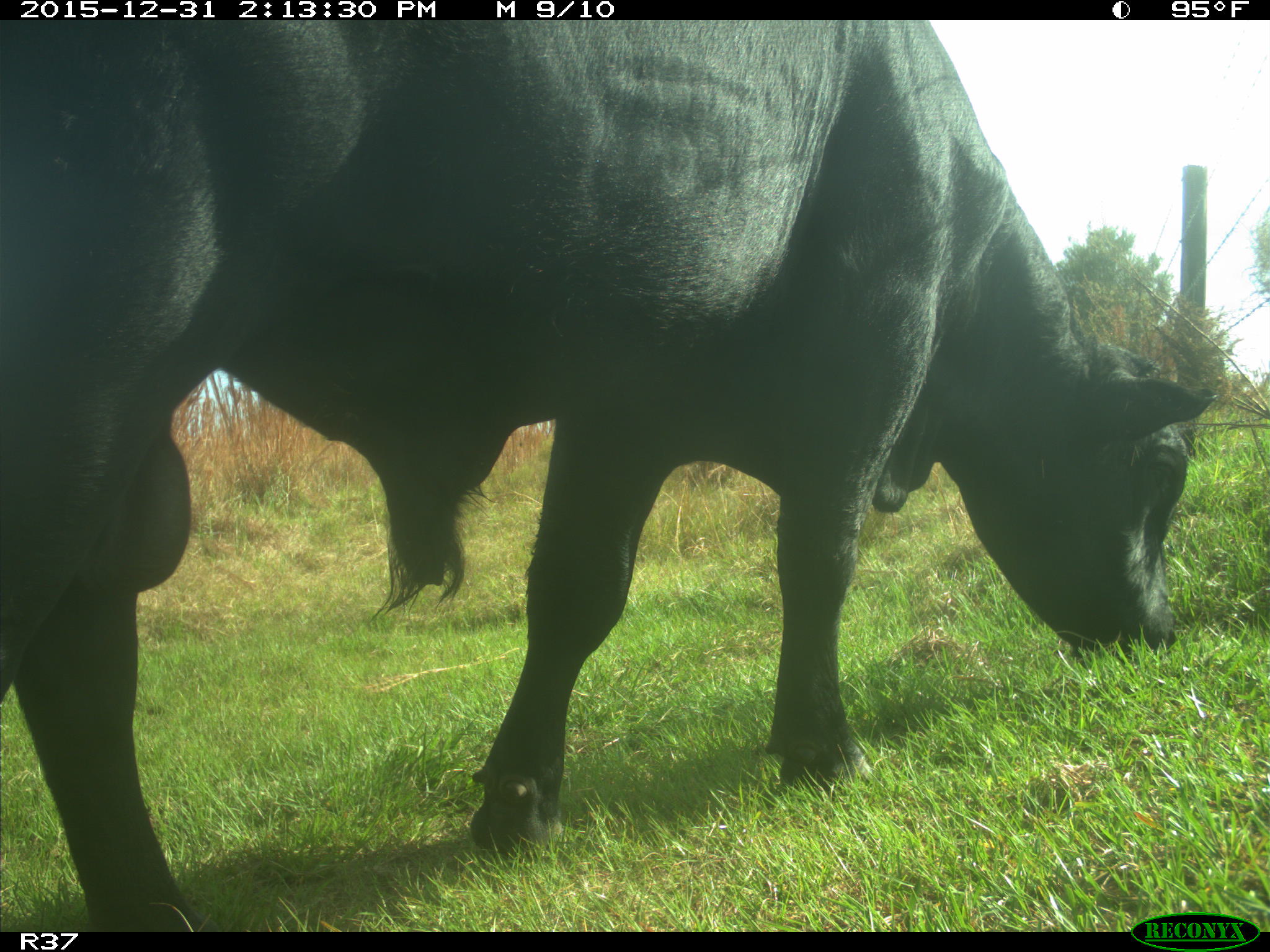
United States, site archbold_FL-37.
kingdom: Animalia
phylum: Chordata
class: Mammalia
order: Artiodactyla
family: Bovidae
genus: Bos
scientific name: Bos taurus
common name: domestic cow